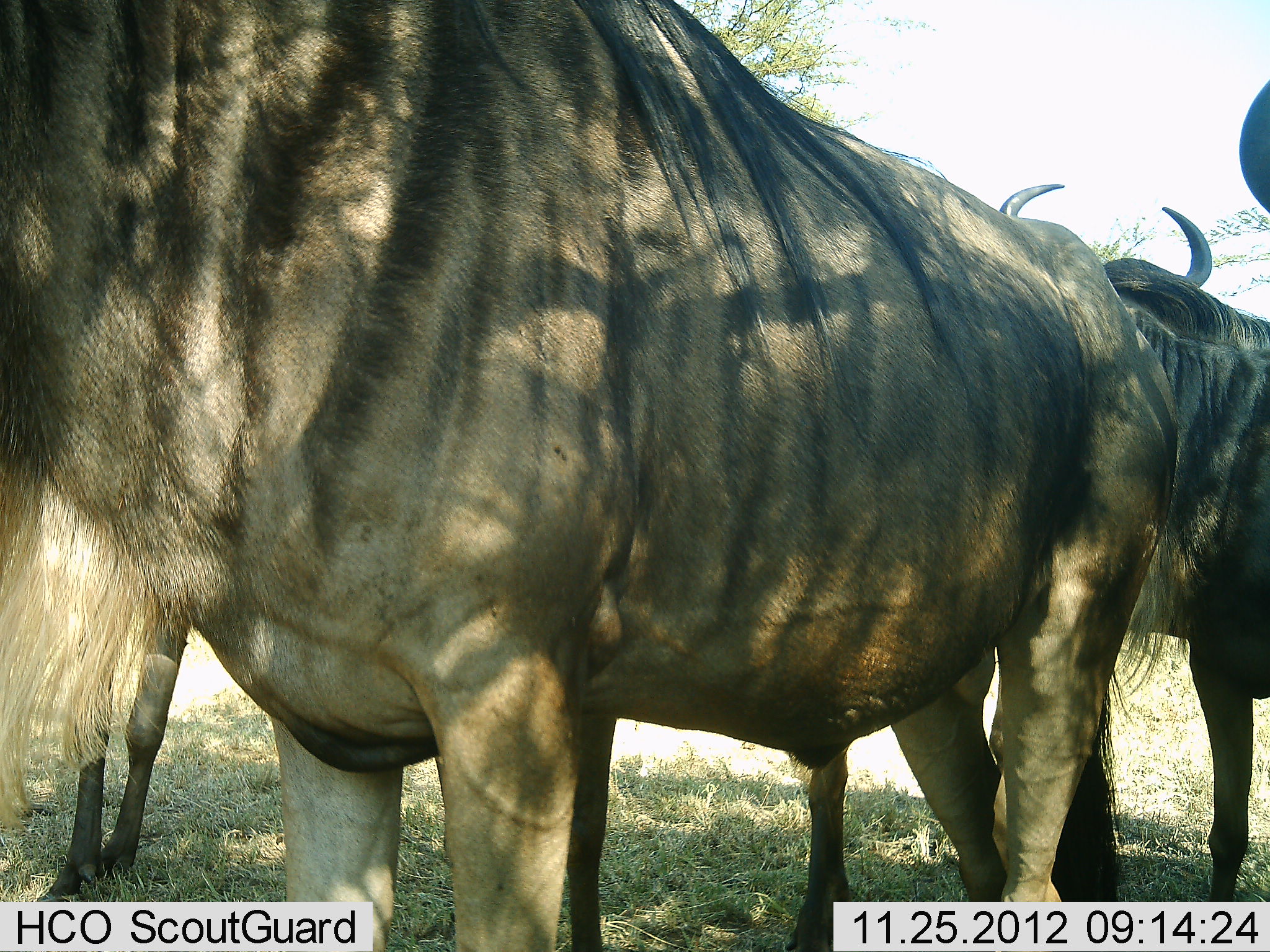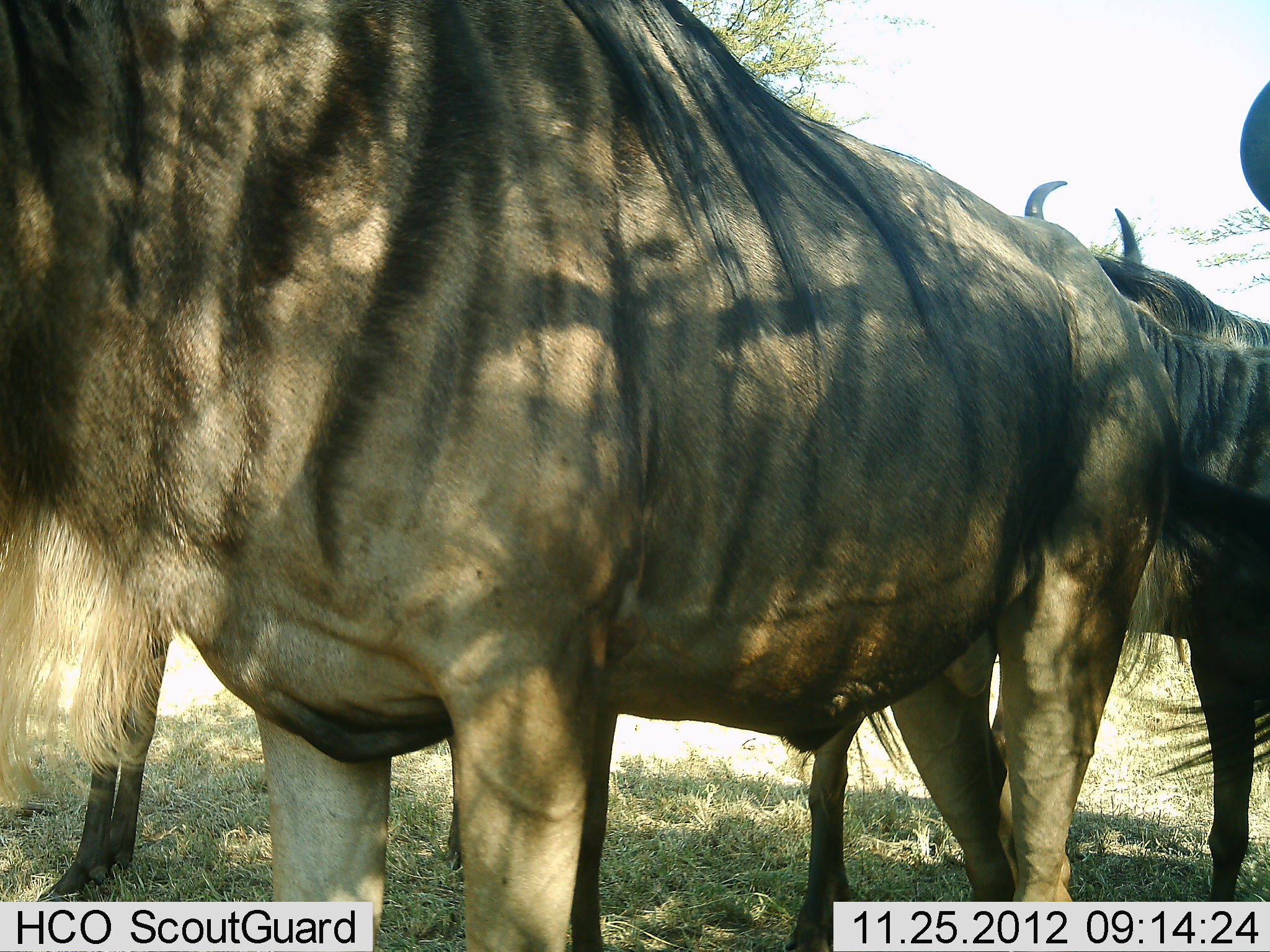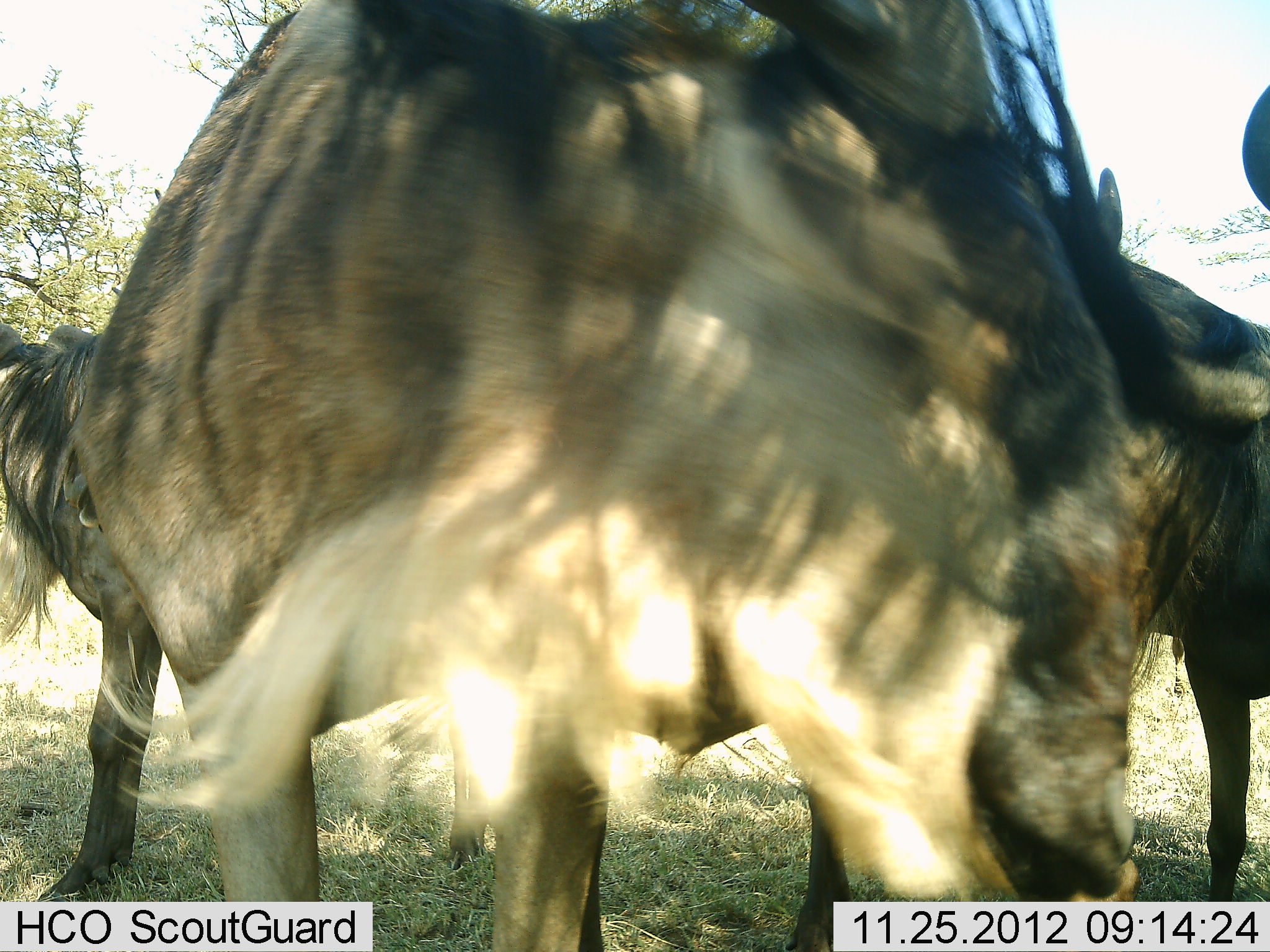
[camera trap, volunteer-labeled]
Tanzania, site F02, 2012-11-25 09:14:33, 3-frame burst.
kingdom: Animalia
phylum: Chordata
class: Mammalia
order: Artiodactyla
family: Bovidae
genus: Connochaetes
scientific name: Connochaetes taurinus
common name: blue wildebeest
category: wildebeest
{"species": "wildebeest (blue wildebeest) (Connochaetes taurinus)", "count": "4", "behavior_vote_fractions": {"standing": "85%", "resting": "10%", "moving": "25%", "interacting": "5%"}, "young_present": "0%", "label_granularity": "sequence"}